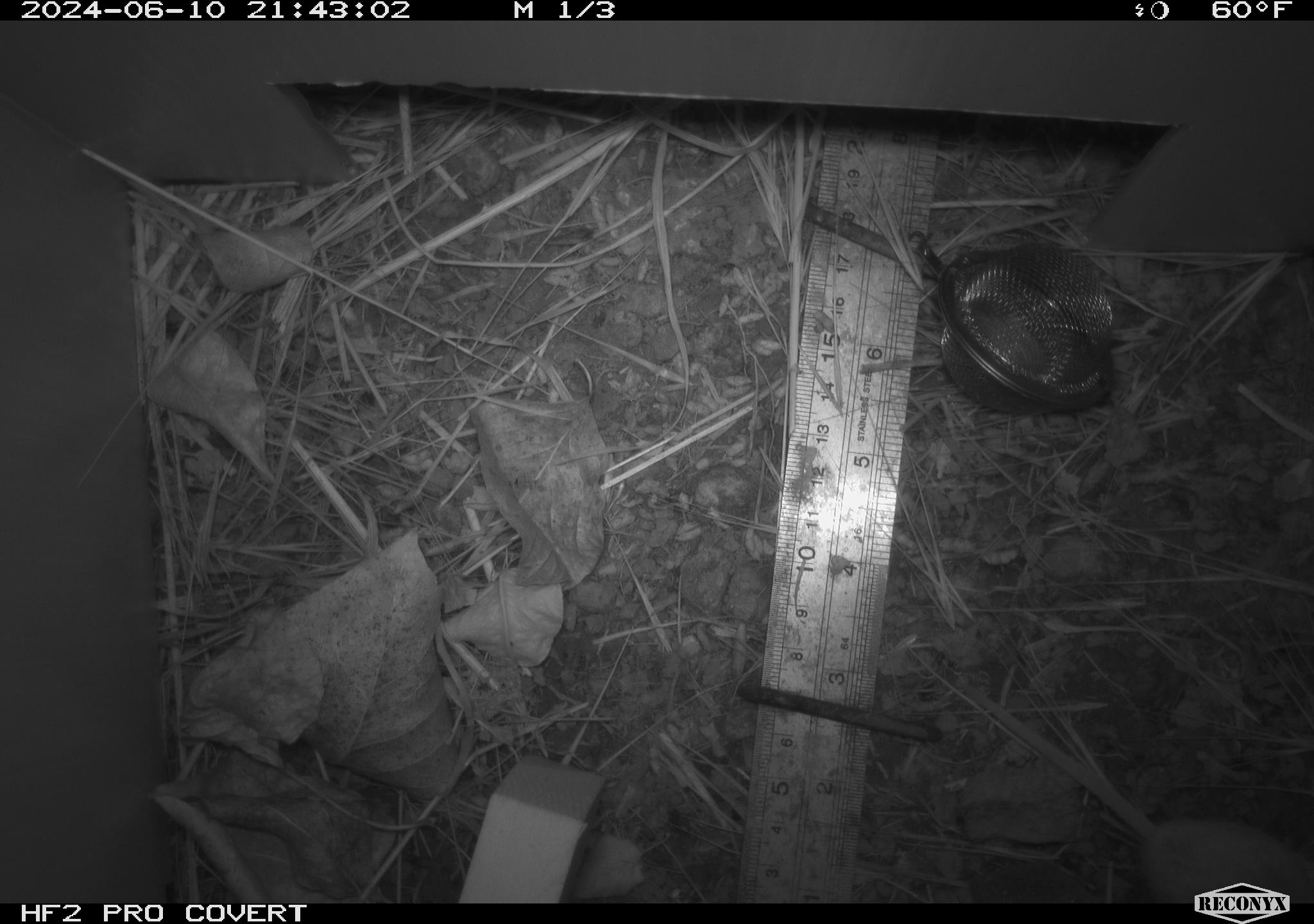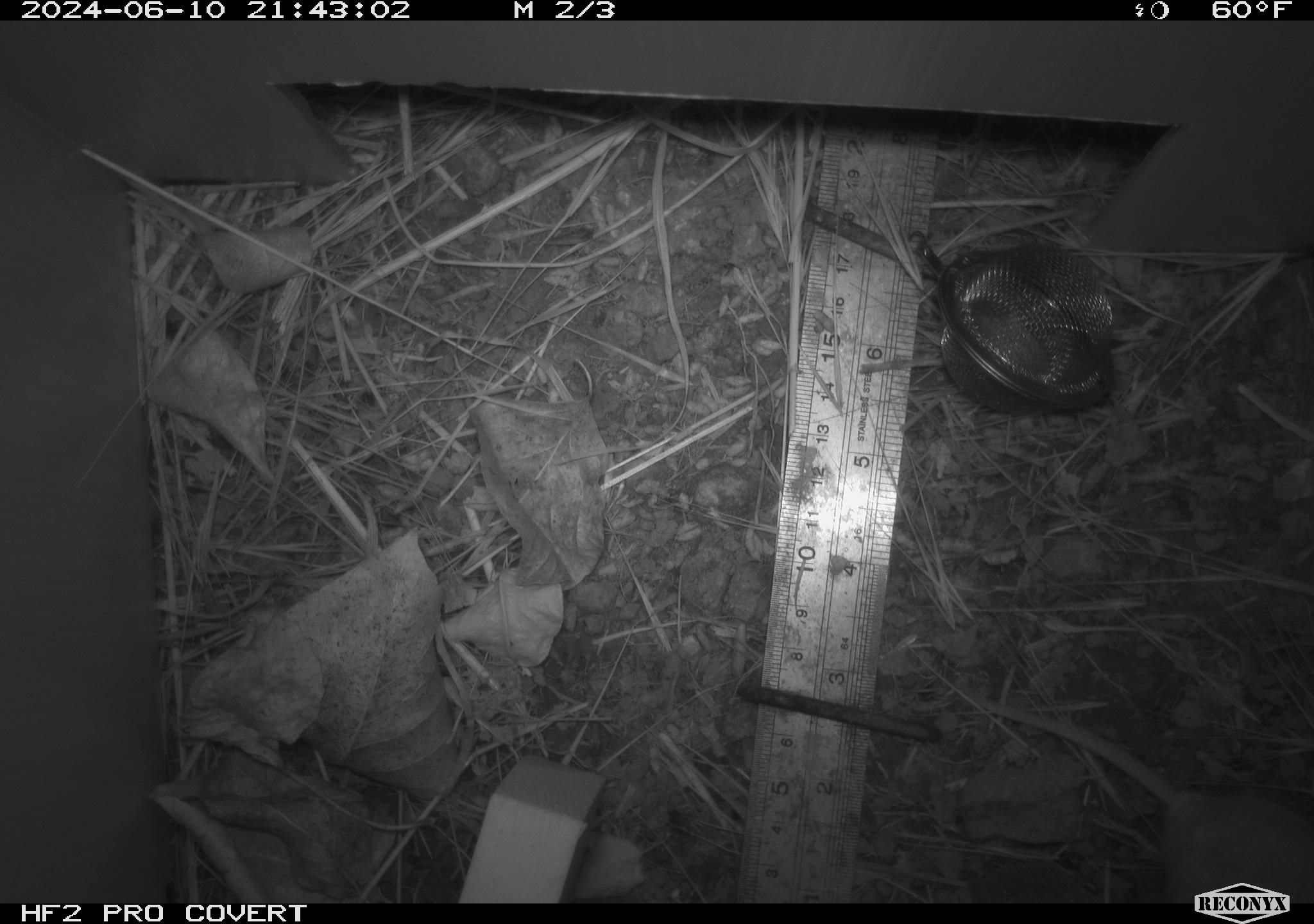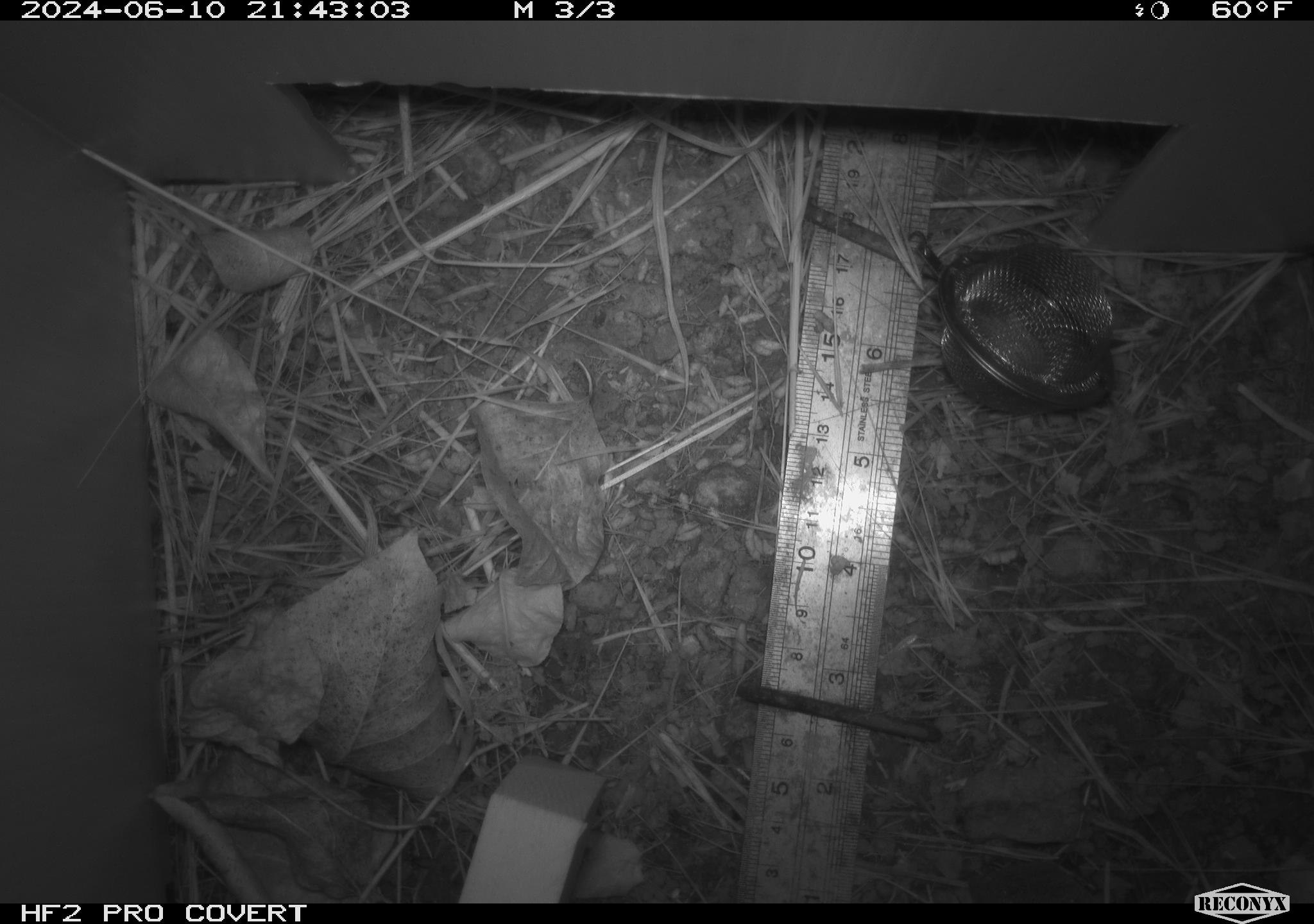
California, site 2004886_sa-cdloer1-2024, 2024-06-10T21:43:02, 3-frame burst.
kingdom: Animalia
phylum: Chordata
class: Mammalia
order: Rodentia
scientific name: Rodentia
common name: mouse species